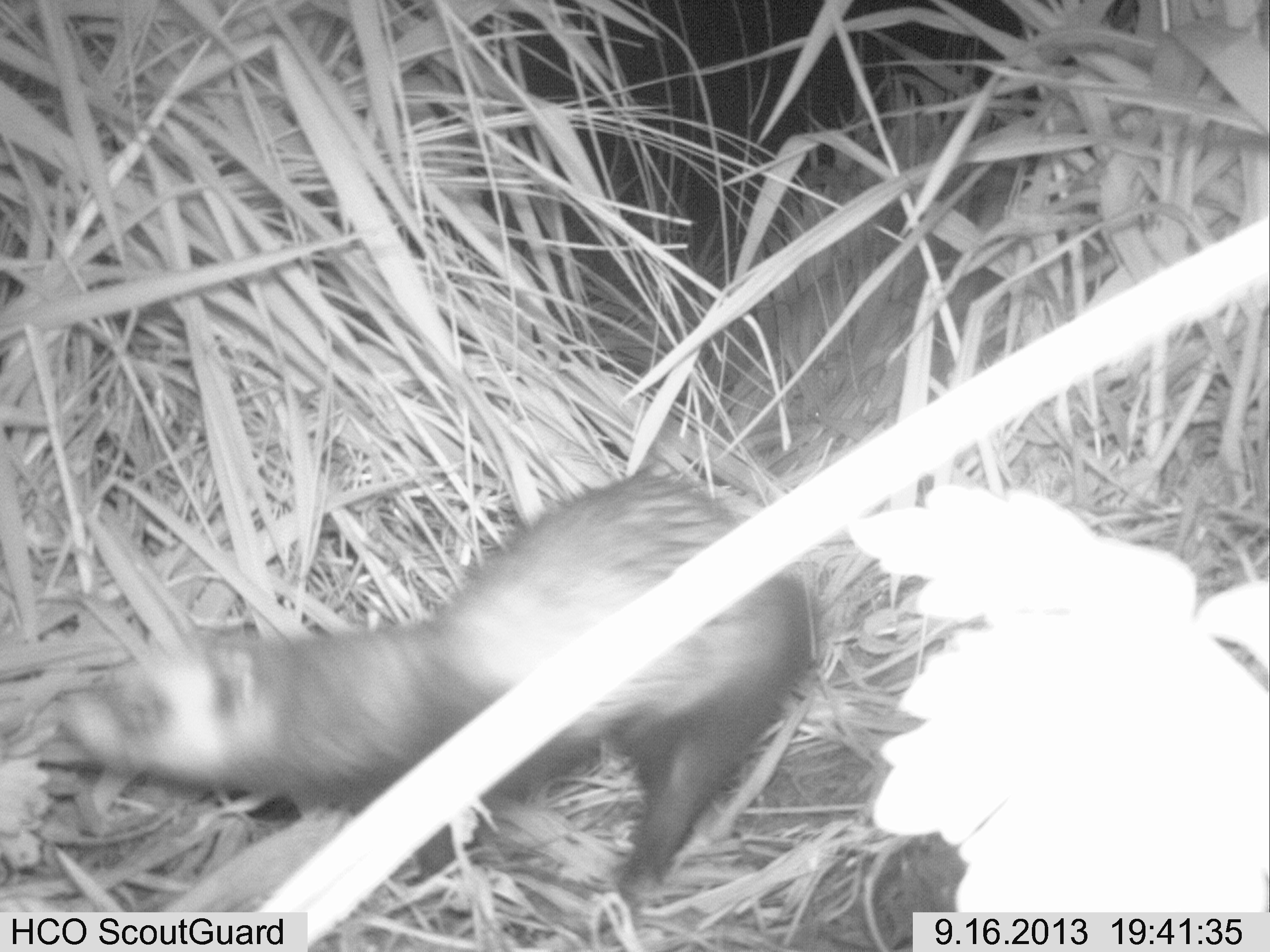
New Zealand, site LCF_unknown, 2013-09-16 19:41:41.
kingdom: Animalia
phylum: Chordata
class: Mammalia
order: Carnivora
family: Mustelidae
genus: Mustela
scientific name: Mustela furo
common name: ferret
Ferret (Mustela furo).